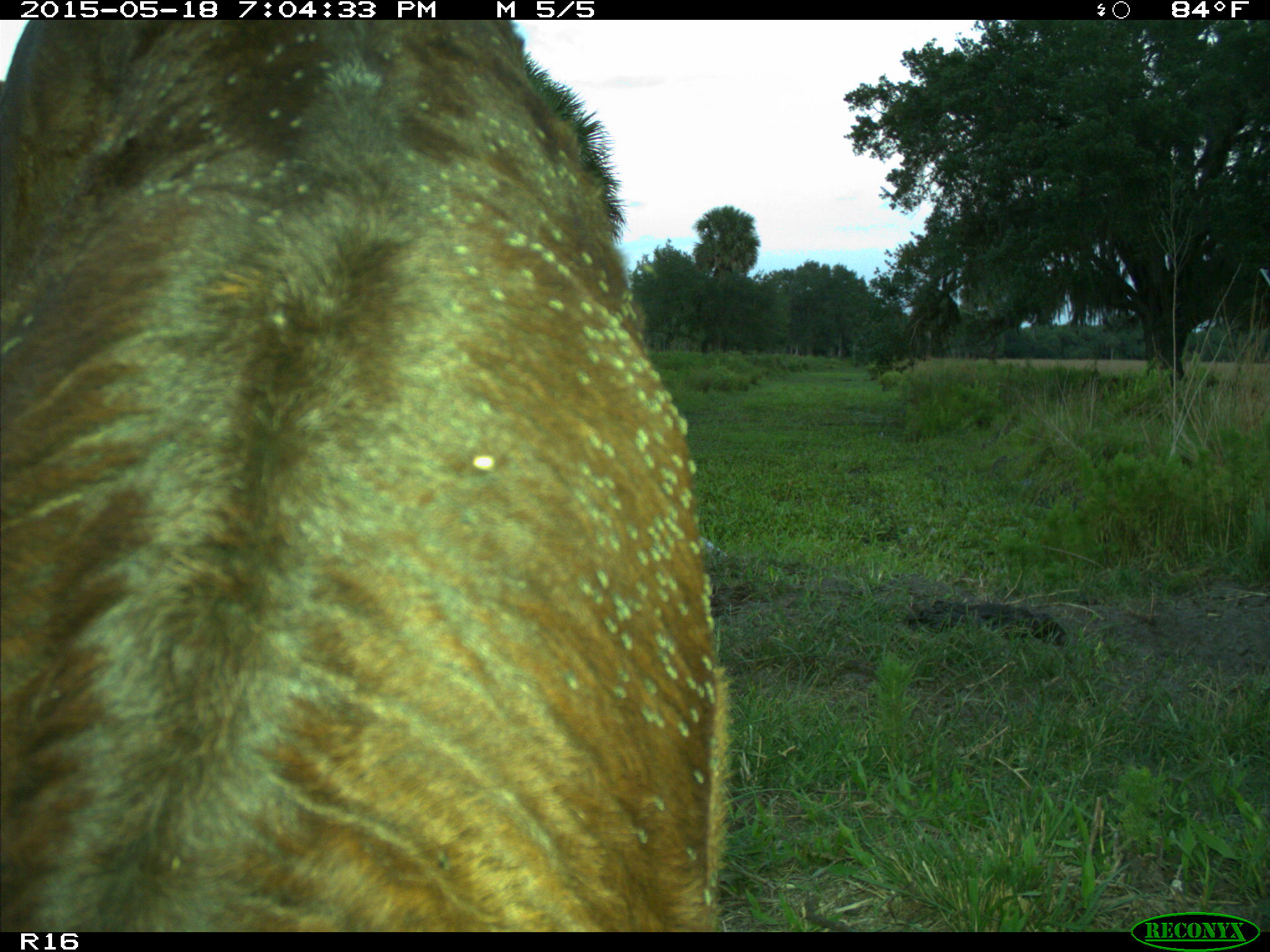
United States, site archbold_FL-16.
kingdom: Animalia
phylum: Chordata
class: Mammalia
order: Artiodactyla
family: Bovidae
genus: Bos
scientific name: Bos taurus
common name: domestic cow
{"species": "Bos taurus (domestic cow)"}